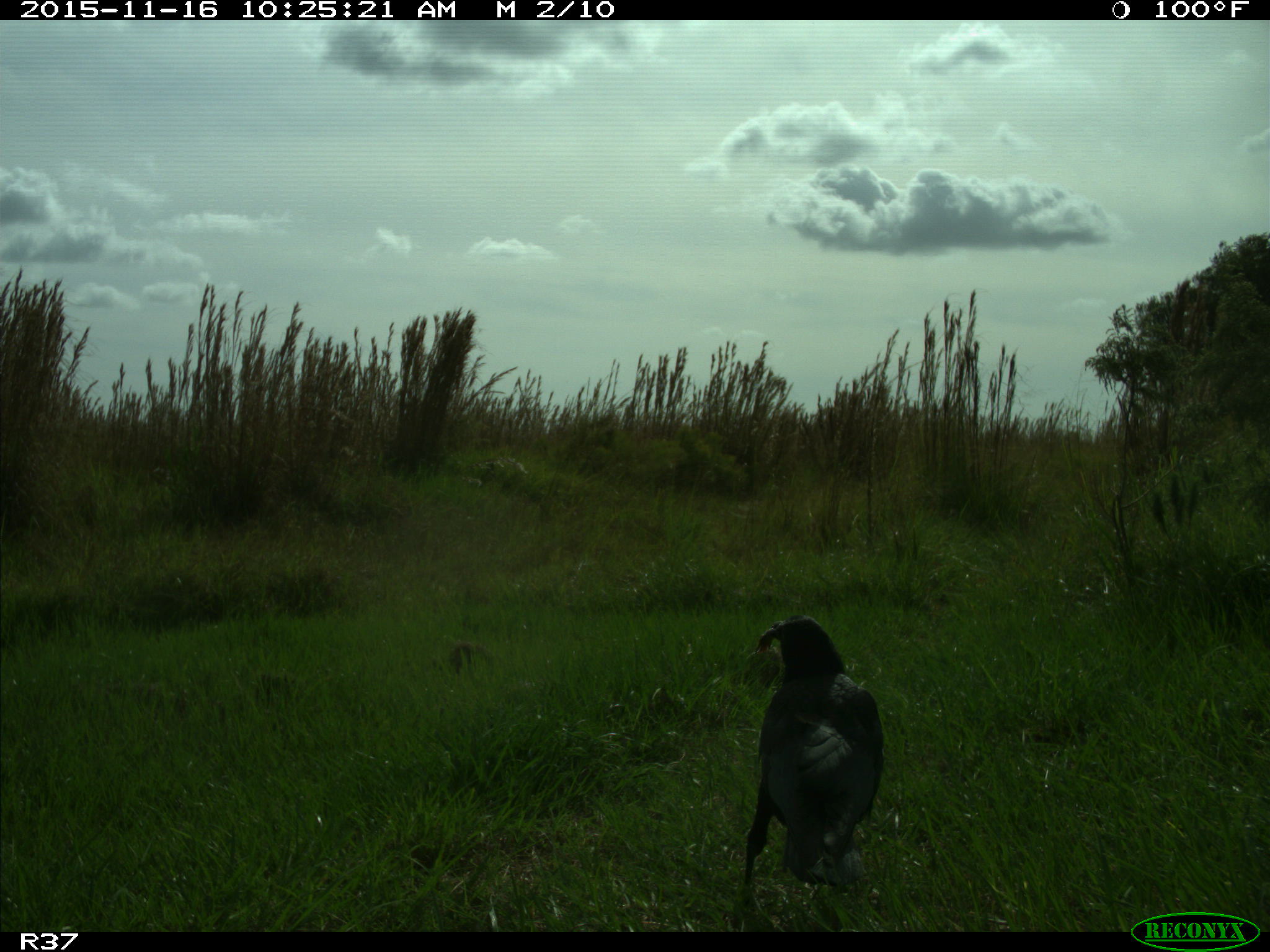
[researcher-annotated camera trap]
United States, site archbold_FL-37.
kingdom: Animalia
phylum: Chordata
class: Aves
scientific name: Aves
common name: birds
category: unidentified bird